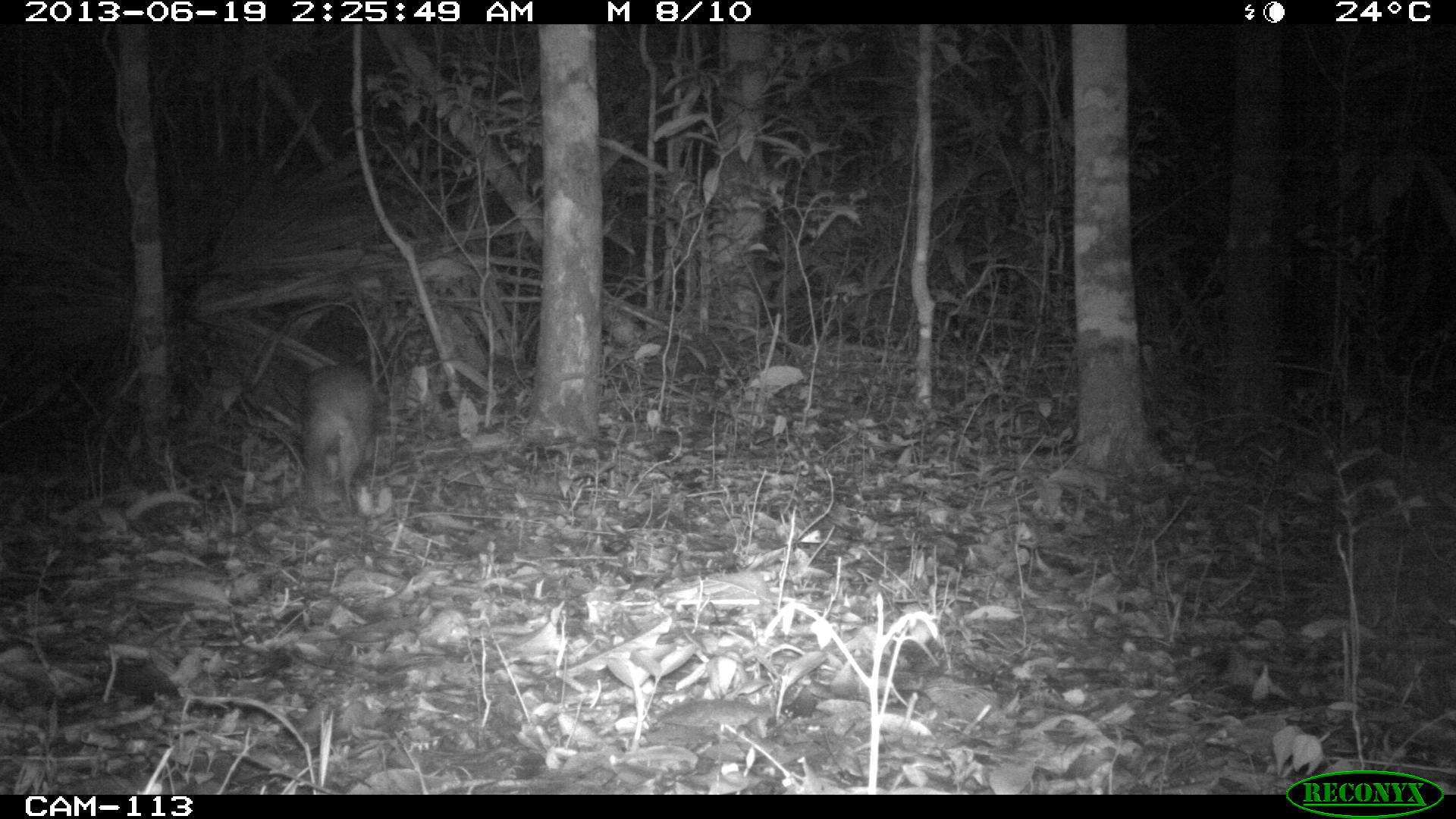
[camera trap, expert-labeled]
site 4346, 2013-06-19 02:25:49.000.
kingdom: Animalia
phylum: Chordata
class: Mammalia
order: Rodentia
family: Cuniculidae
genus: Cuniculus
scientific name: Cuniculus paca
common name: lowland paca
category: agouti paca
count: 1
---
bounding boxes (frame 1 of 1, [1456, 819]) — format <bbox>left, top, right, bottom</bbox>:
agouti paca: <bbox>302, 361, 375, 523</bbox>